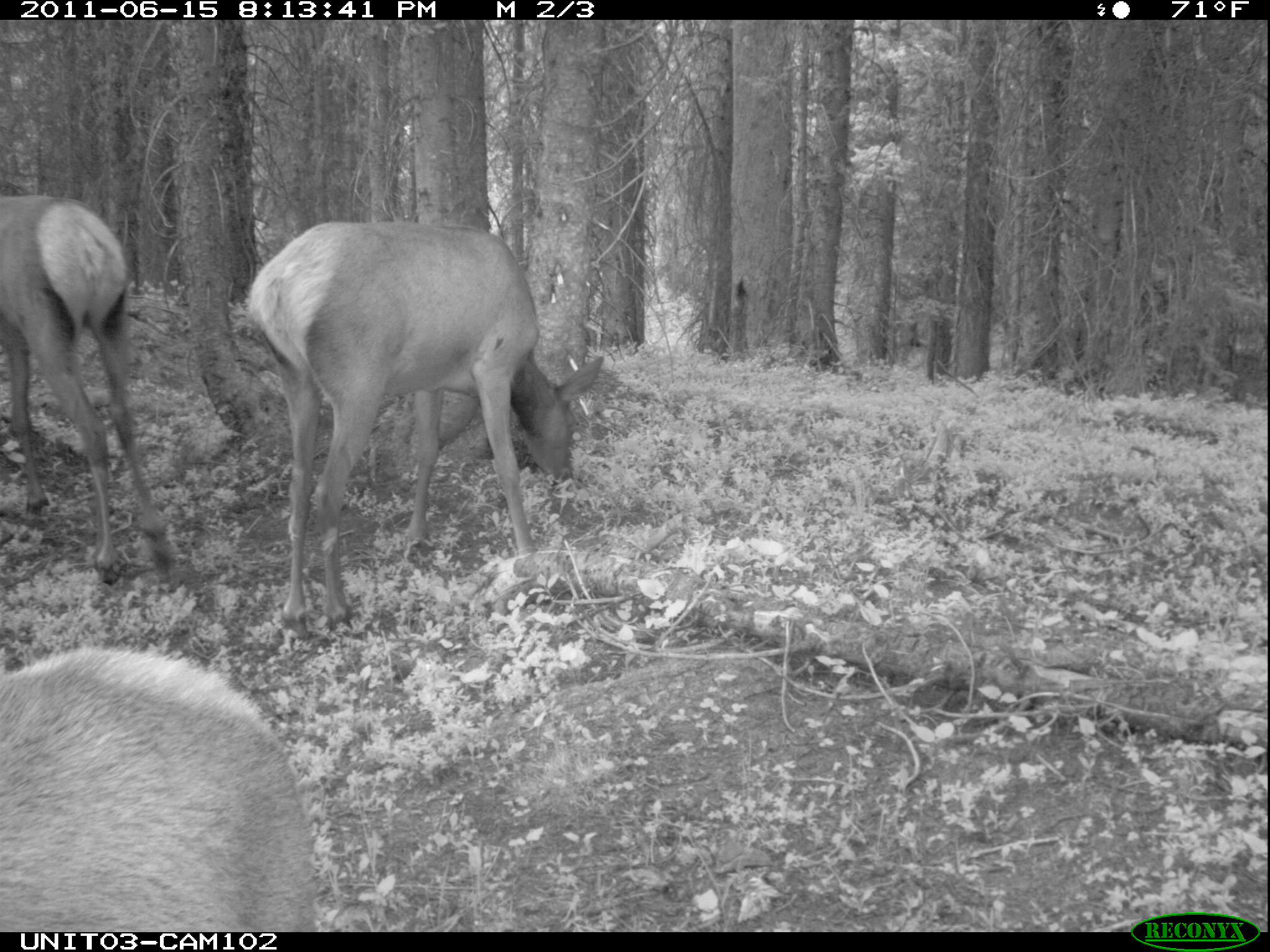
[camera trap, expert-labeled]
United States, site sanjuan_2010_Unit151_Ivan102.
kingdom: Animalia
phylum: Chordata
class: Mammalia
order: Artiodactyla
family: Cervidae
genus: Cervus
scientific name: Cervus elaphus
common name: red deer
Cervus elaphus (red deer).